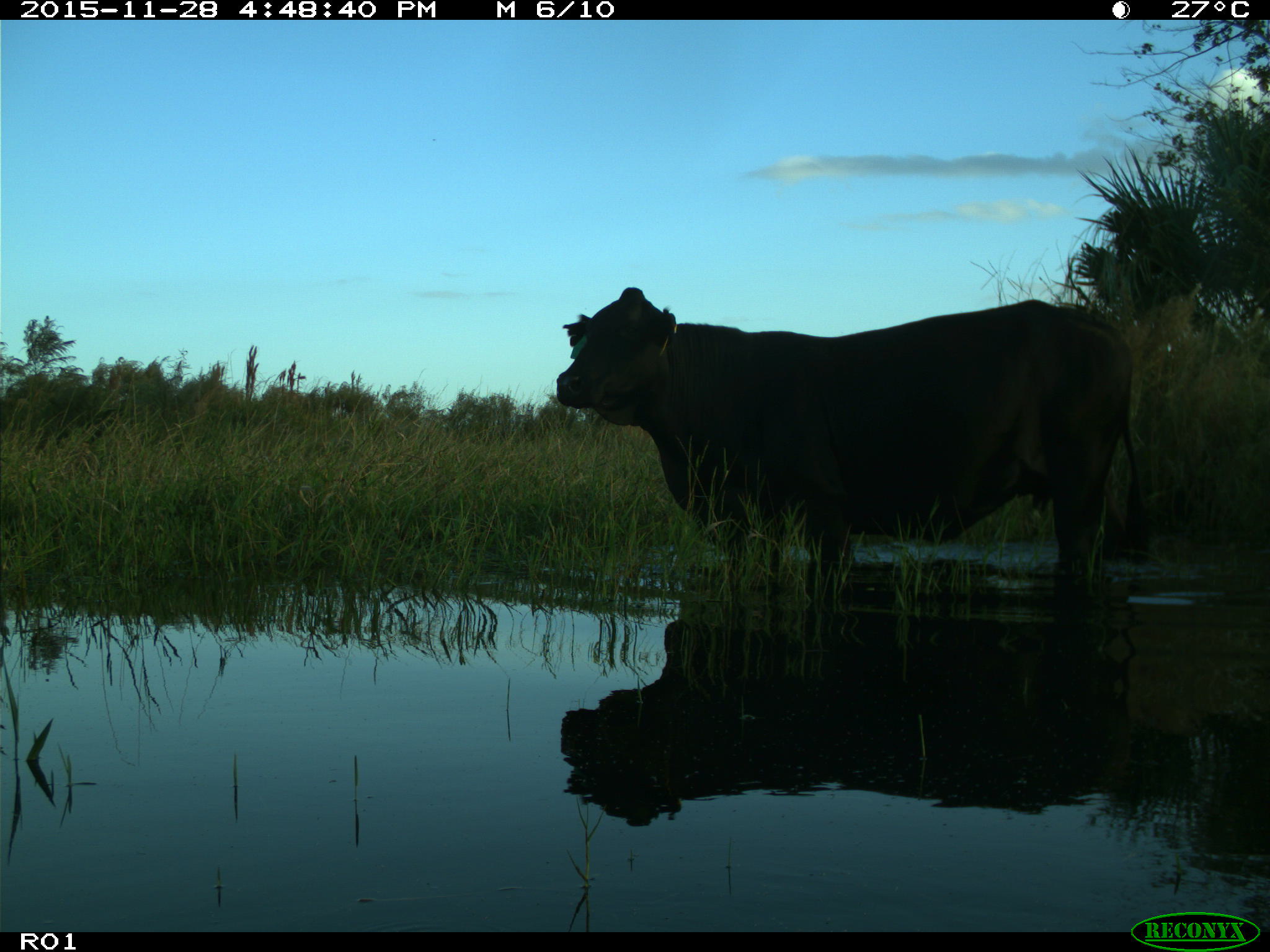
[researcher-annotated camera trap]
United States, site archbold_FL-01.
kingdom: Animalia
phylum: Chordata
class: Mammalia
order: Artiodactyla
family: Bovidae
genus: Bos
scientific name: Bos taurus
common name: domestic cow